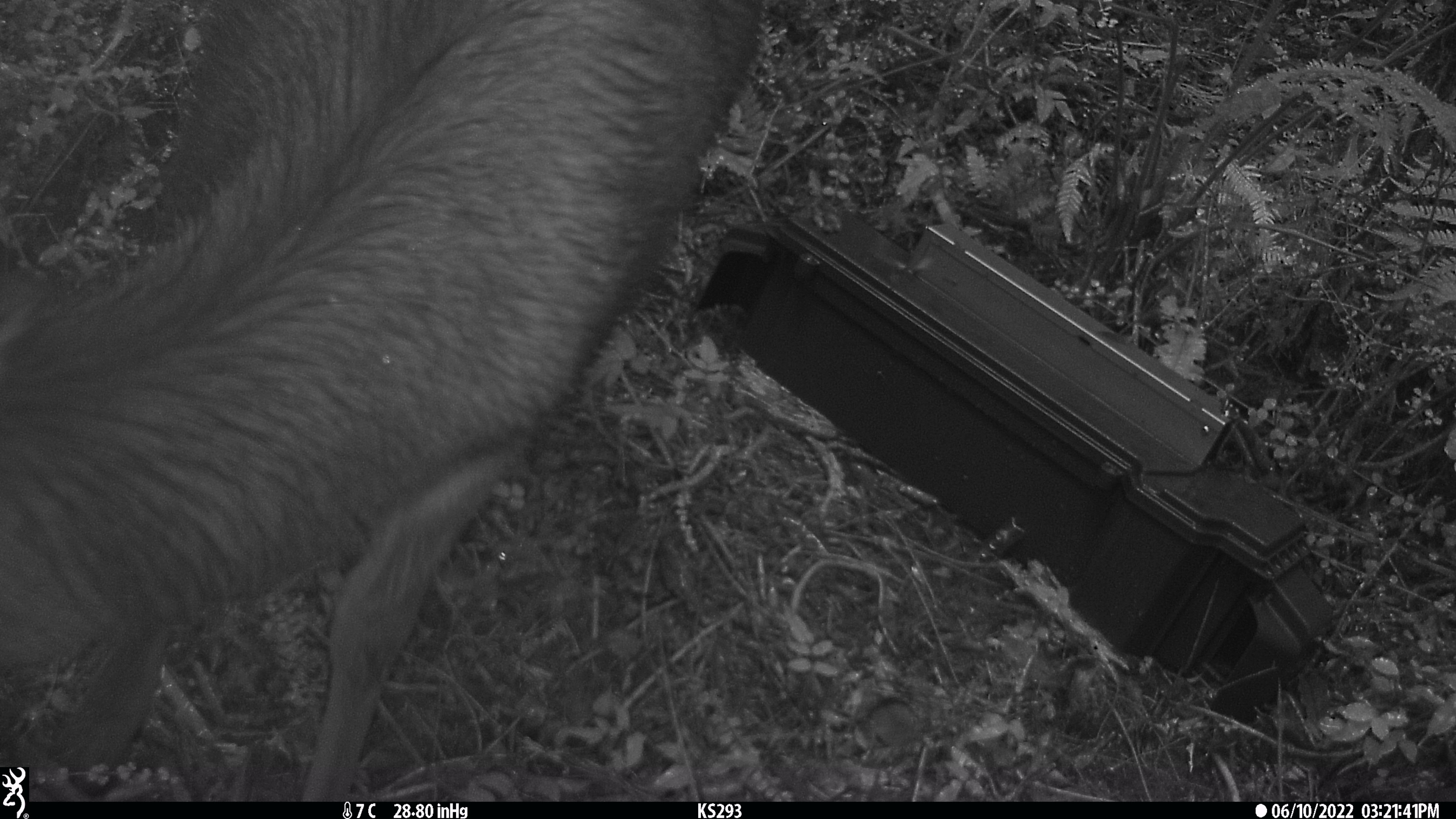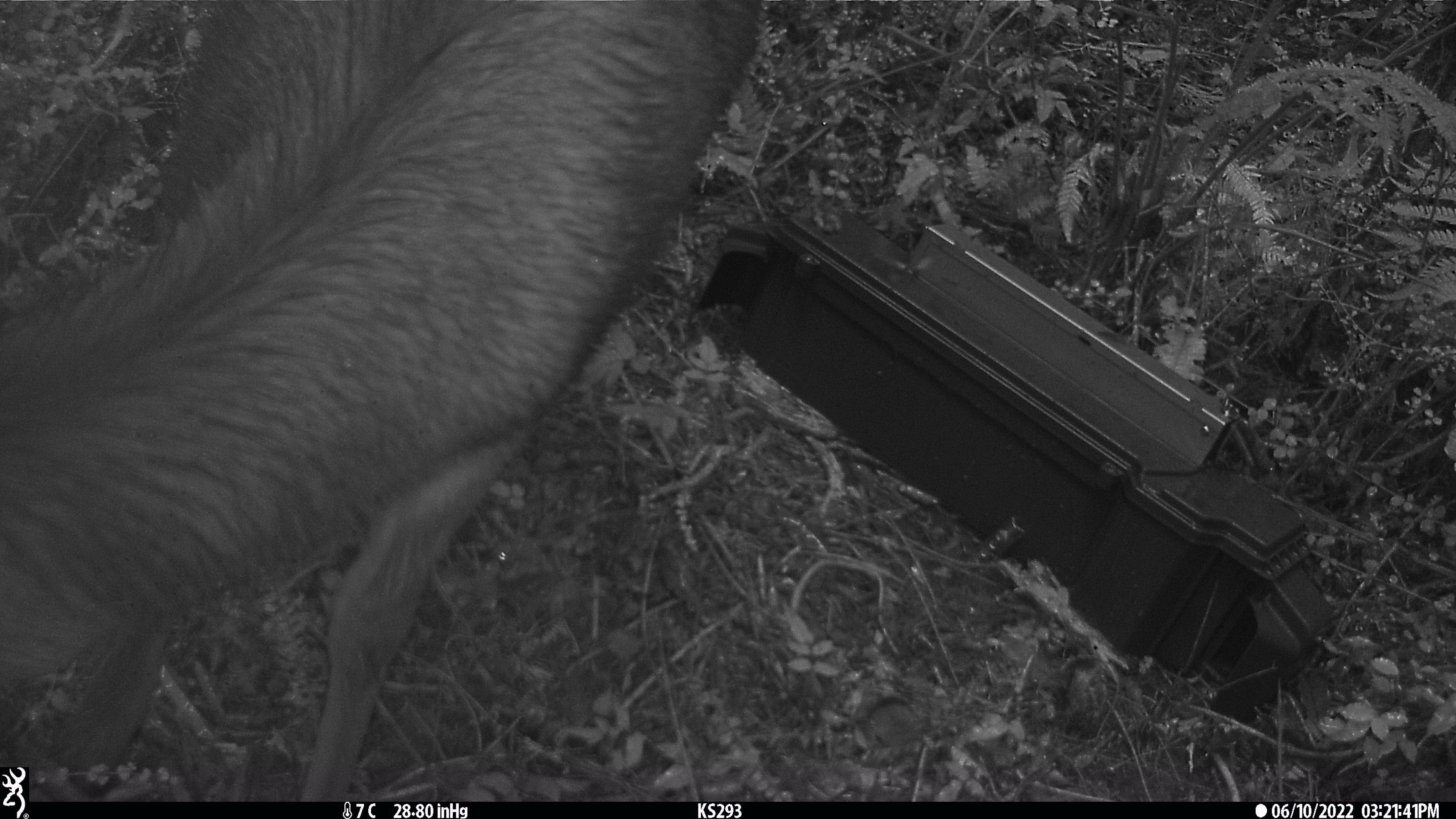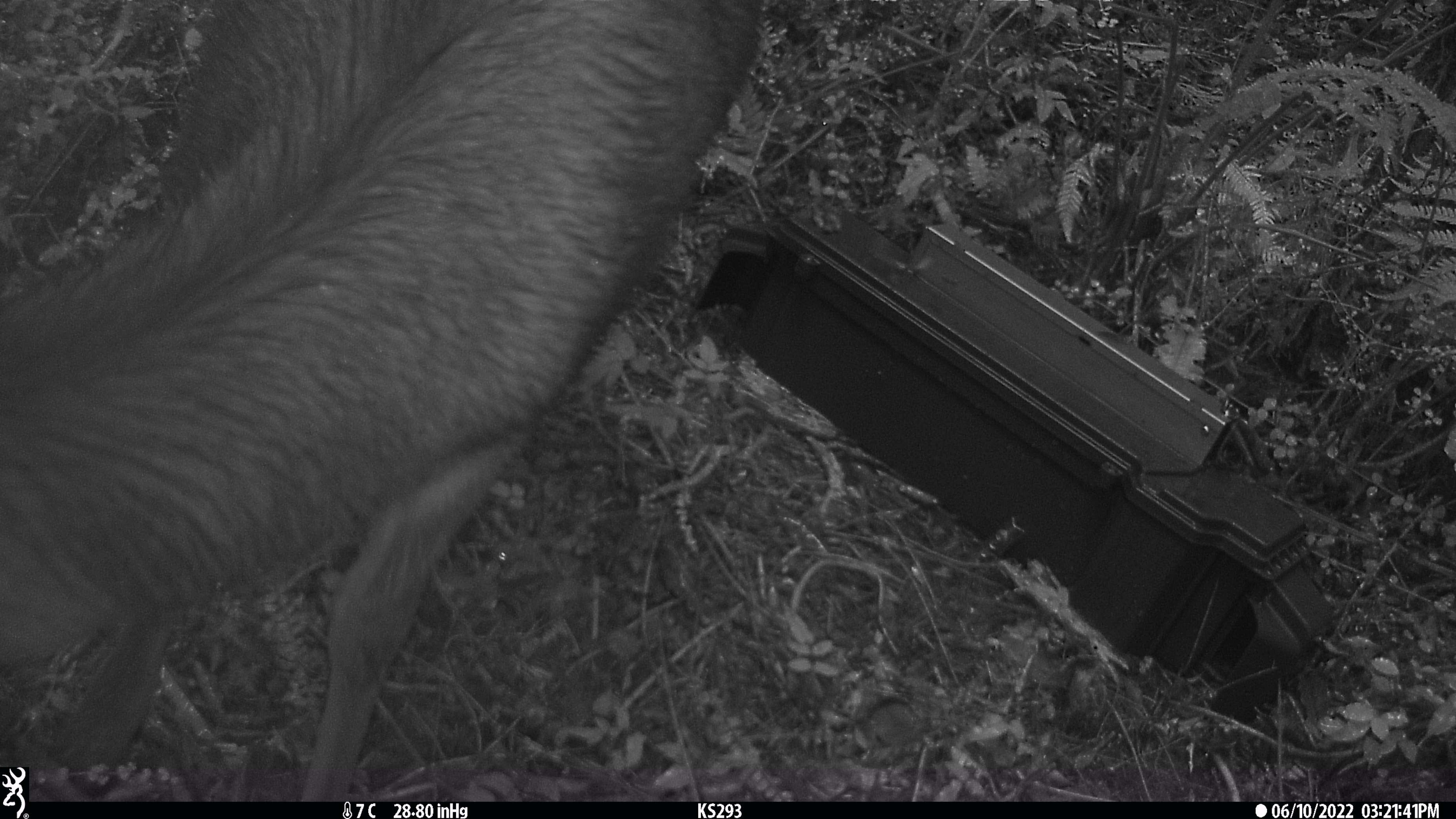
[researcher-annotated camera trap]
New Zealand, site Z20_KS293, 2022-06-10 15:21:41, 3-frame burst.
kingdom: Animalia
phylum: Chordata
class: Mammalia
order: Artiodactyla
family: Cervidae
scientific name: Cervidae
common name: deer